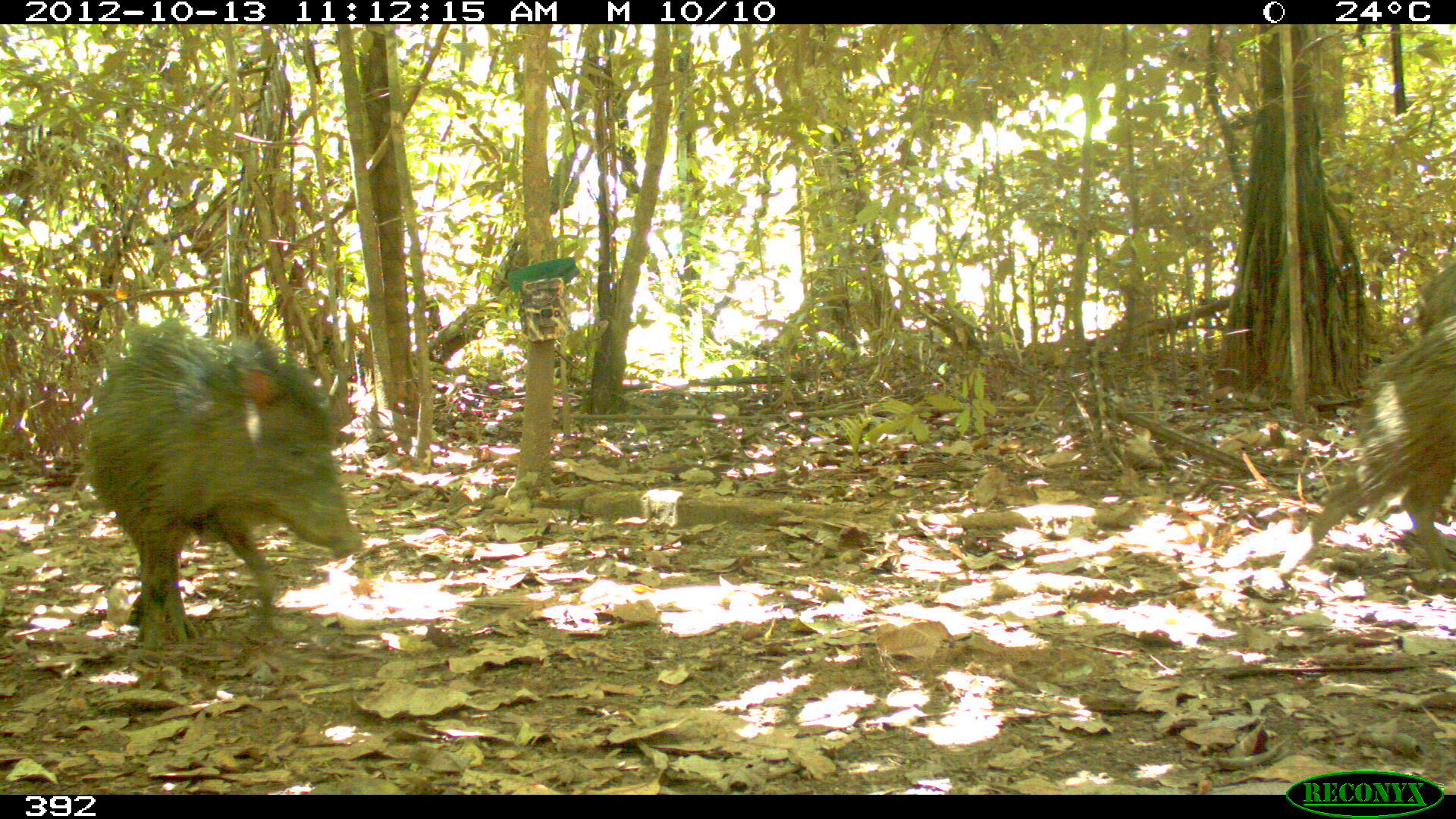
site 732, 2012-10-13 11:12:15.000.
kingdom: Animalia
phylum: Chordata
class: Mammalia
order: Artiodactyla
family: Tayassuidae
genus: Tayassu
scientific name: Tayassu pecari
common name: white-lipped peccary